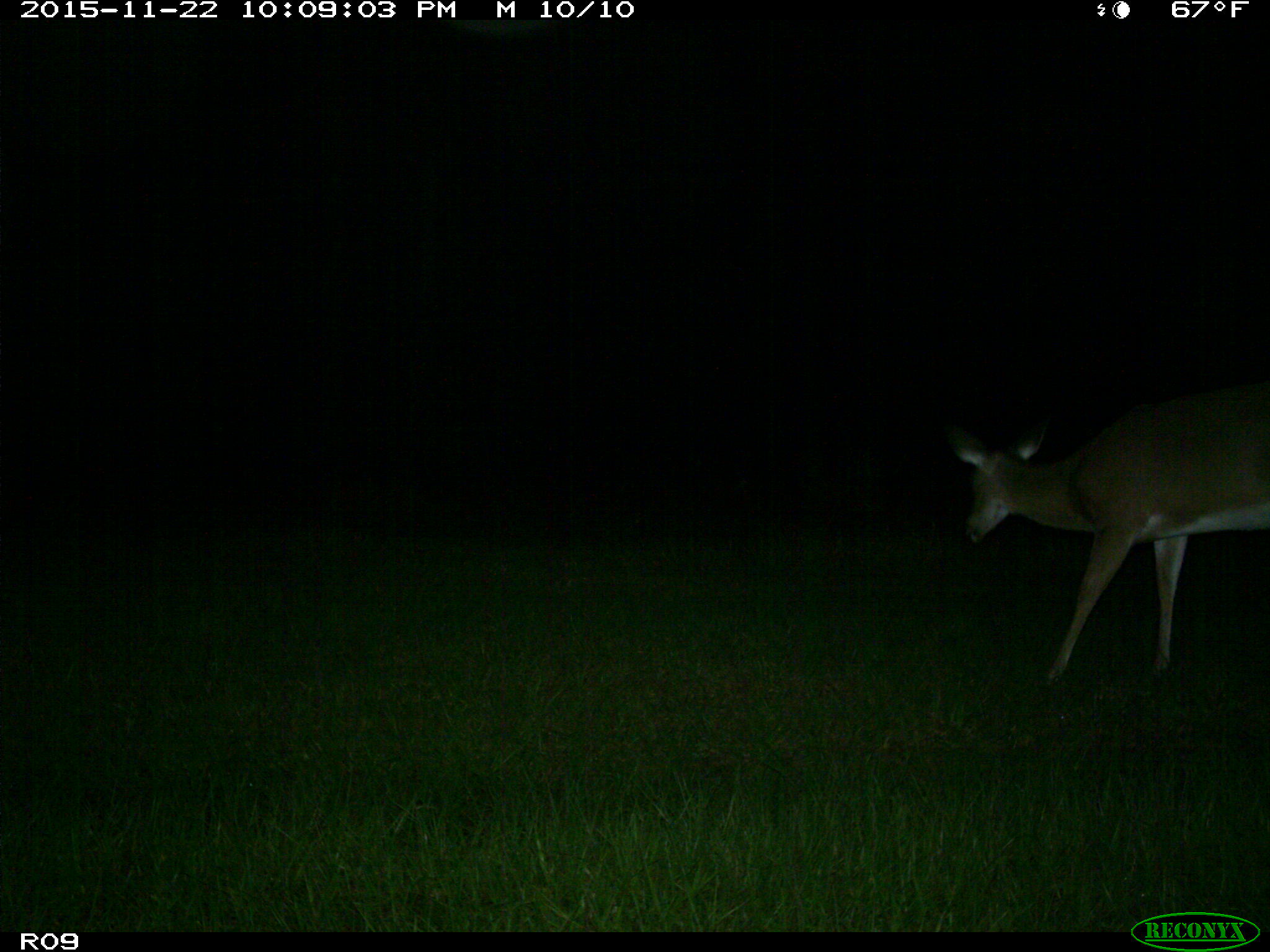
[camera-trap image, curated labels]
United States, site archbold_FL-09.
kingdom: Animalia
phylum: Chordata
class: Mammalia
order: Artiodactyla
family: Cervidae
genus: Odocoileus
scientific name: Odocoileus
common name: deer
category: unidentified deer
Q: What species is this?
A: Unidentified deer (deer) (Odocoileus).